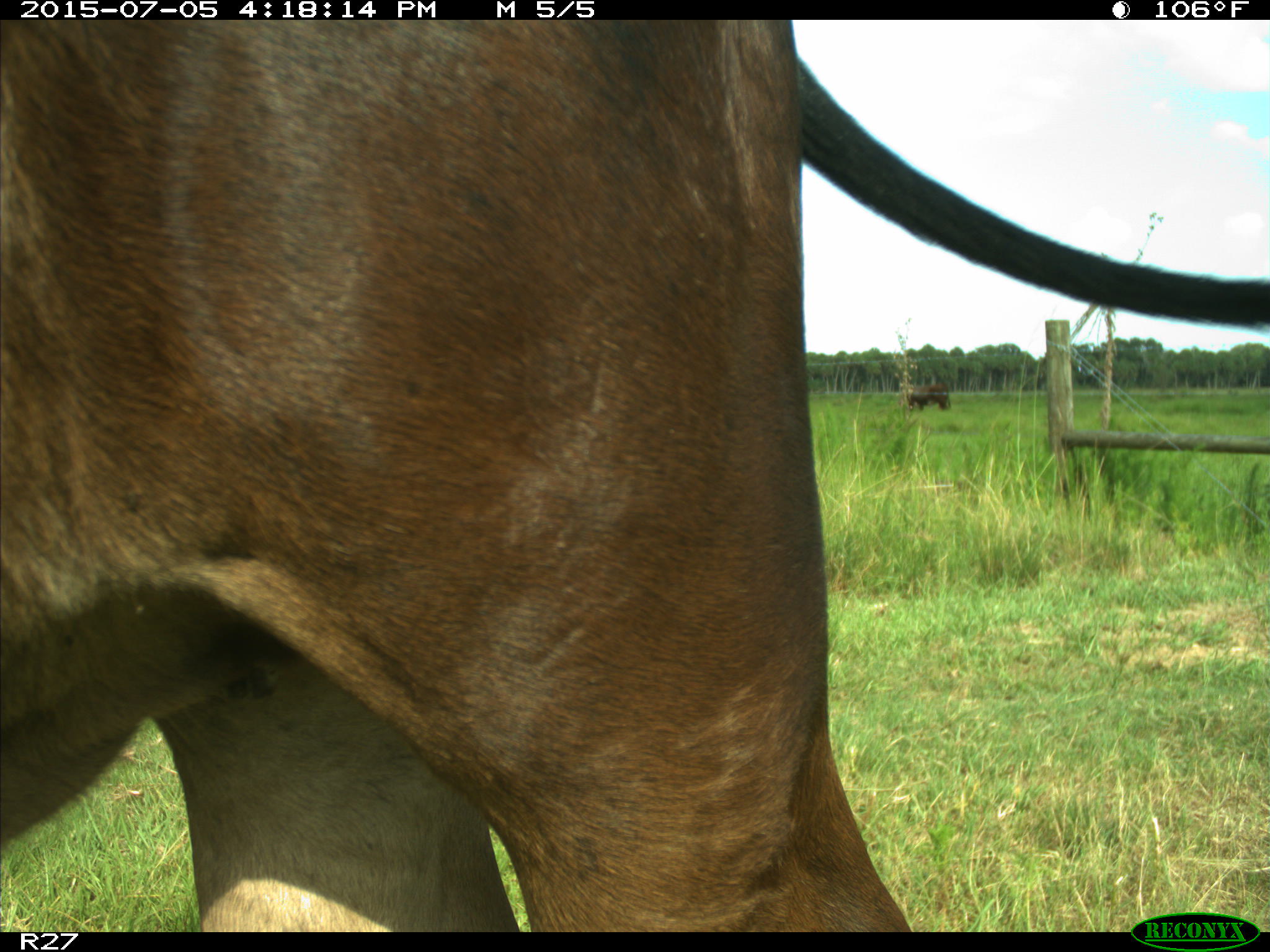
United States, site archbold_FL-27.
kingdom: Animalia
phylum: Chordata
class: Mammalia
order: Artiodactyla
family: Bovidae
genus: Bos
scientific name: Bos taurus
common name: domestic cow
Bos taurus (domestic cow).